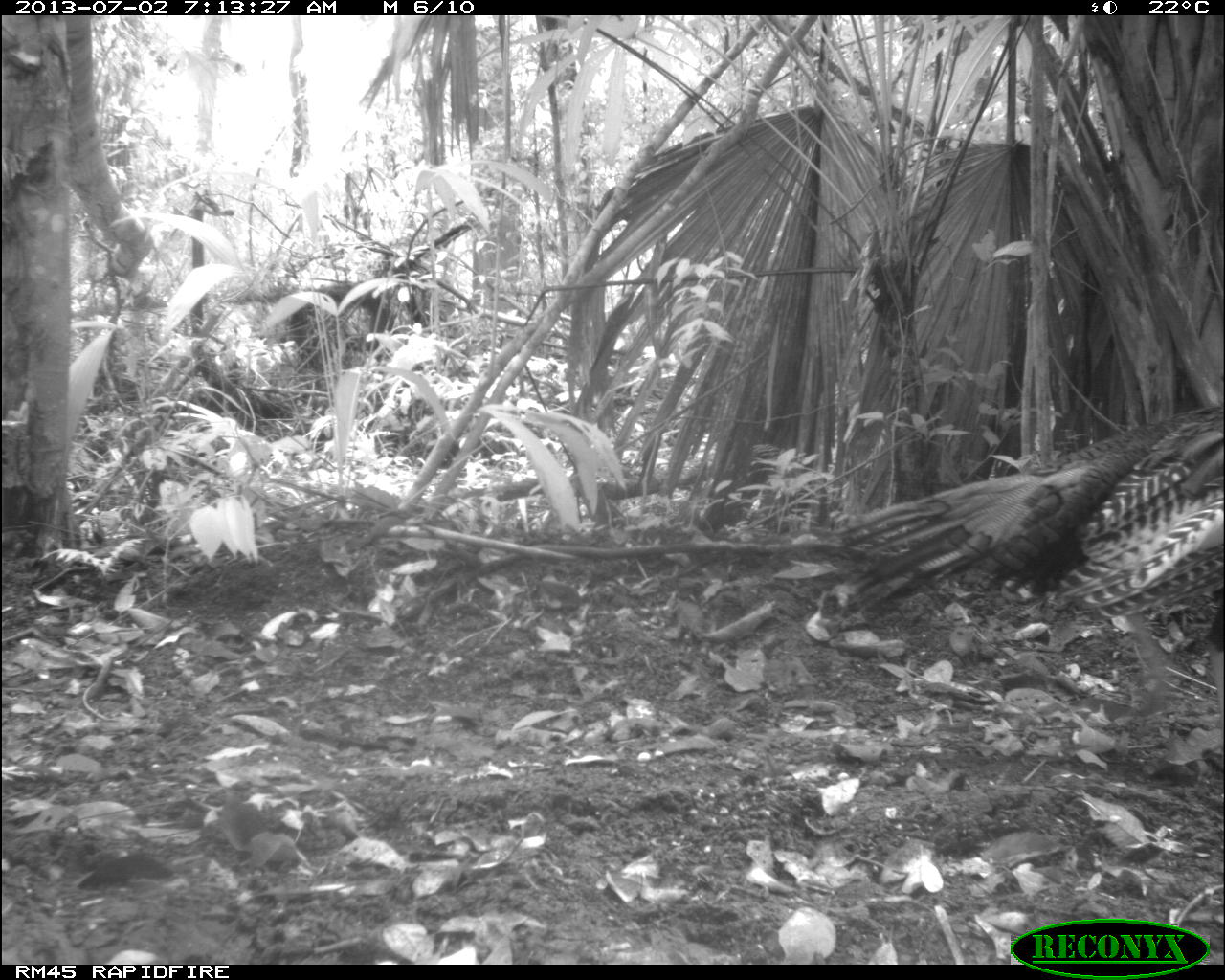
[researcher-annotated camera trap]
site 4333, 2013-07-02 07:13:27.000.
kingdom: Animalia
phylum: Chordata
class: Aves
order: Galliformes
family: Phasianidae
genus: Meleagris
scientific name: Meleagris ocellata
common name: ocellated turkey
Meleagris ocellata (ocellated turkey), count 1, sex male.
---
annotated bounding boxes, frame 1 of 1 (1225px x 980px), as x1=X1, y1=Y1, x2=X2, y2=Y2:
meleagris ocellata: x1=841, y1=398, x2=1225, y2=709